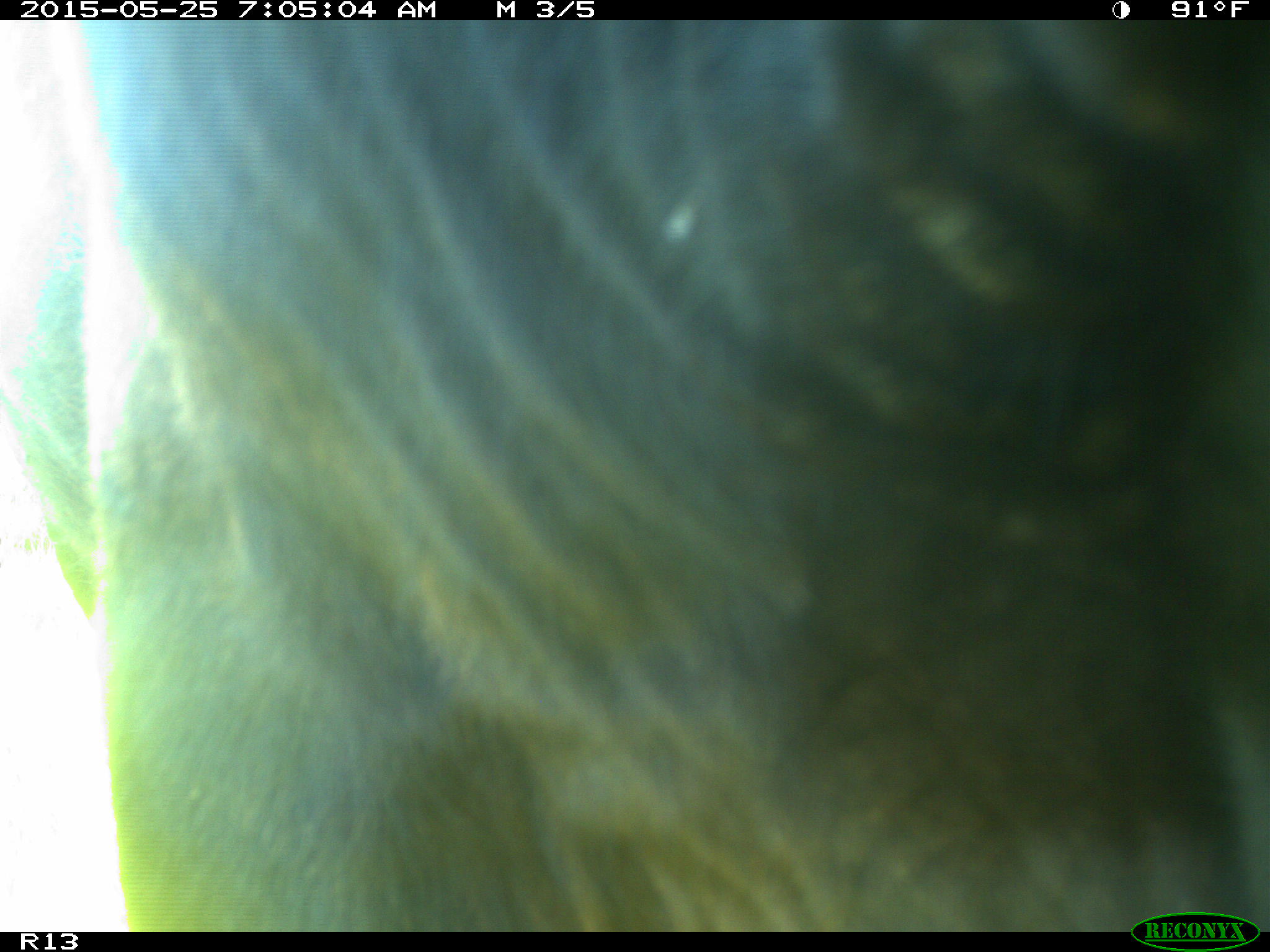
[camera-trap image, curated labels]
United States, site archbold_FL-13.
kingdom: Animalia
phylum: Chordata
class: Mammalia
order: Artiodactyla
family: Bovidae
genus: Bos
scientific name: Bos taurus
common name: domestic cow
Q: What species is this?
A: Bos taurus (domestic cow).